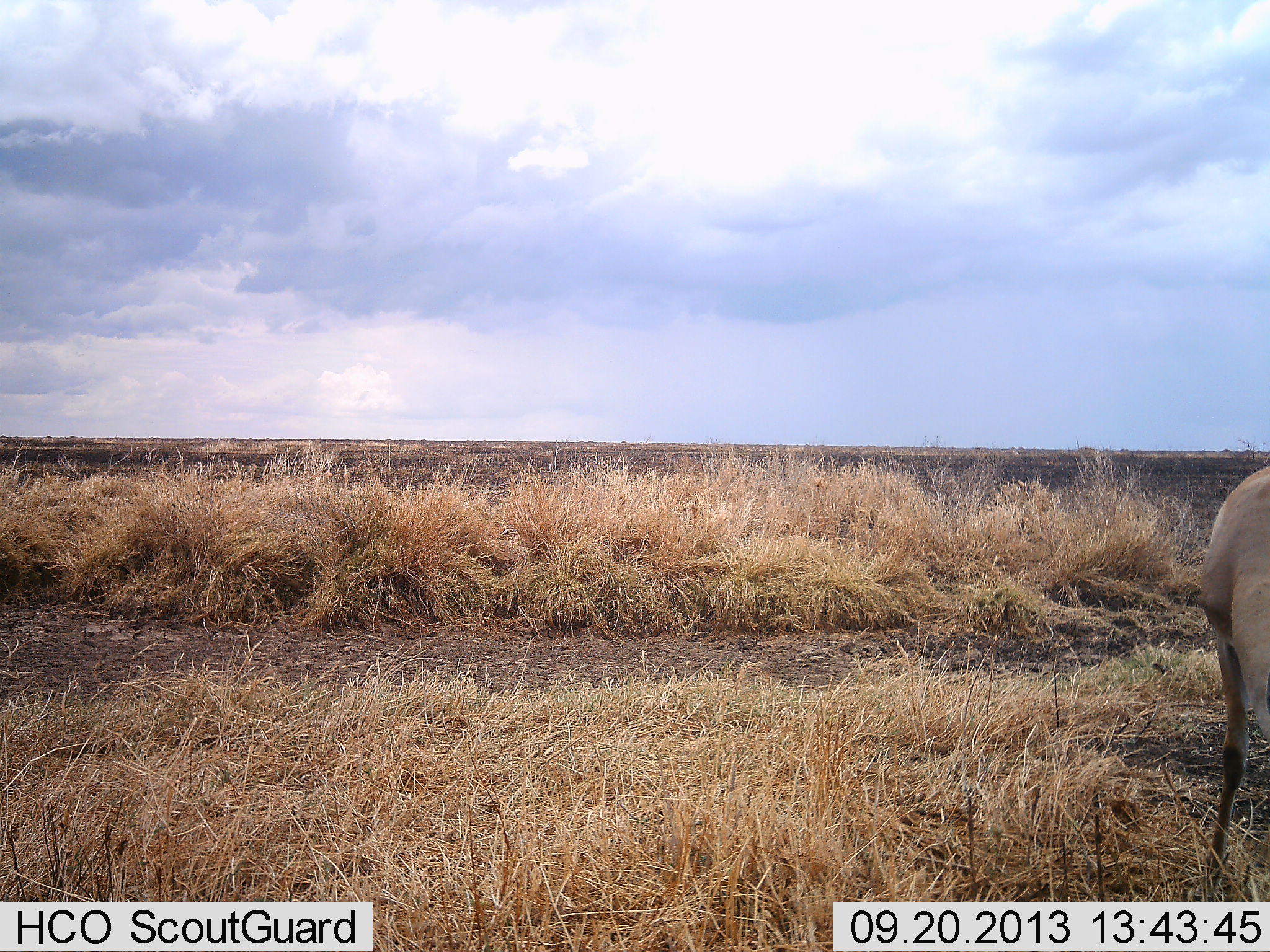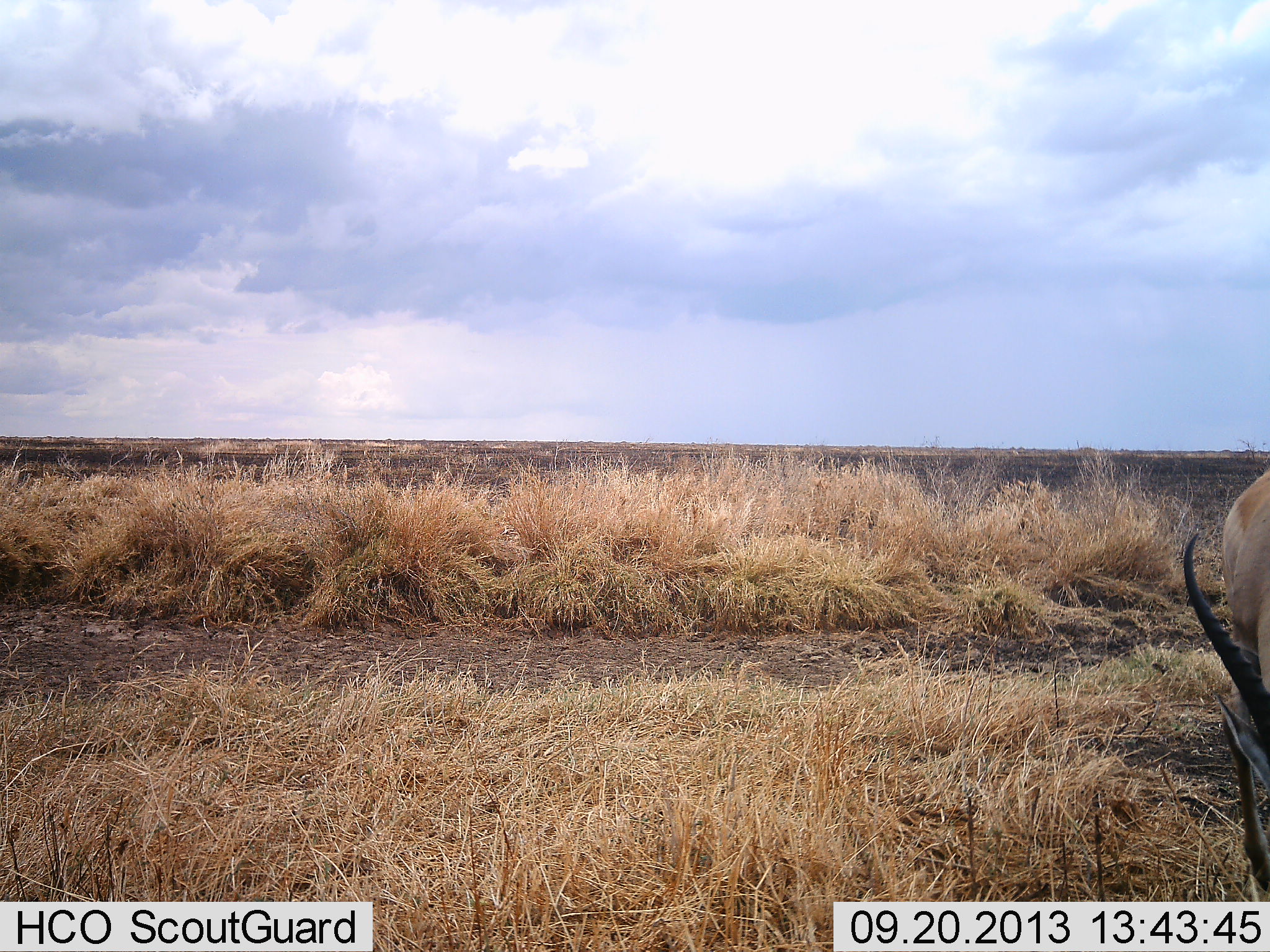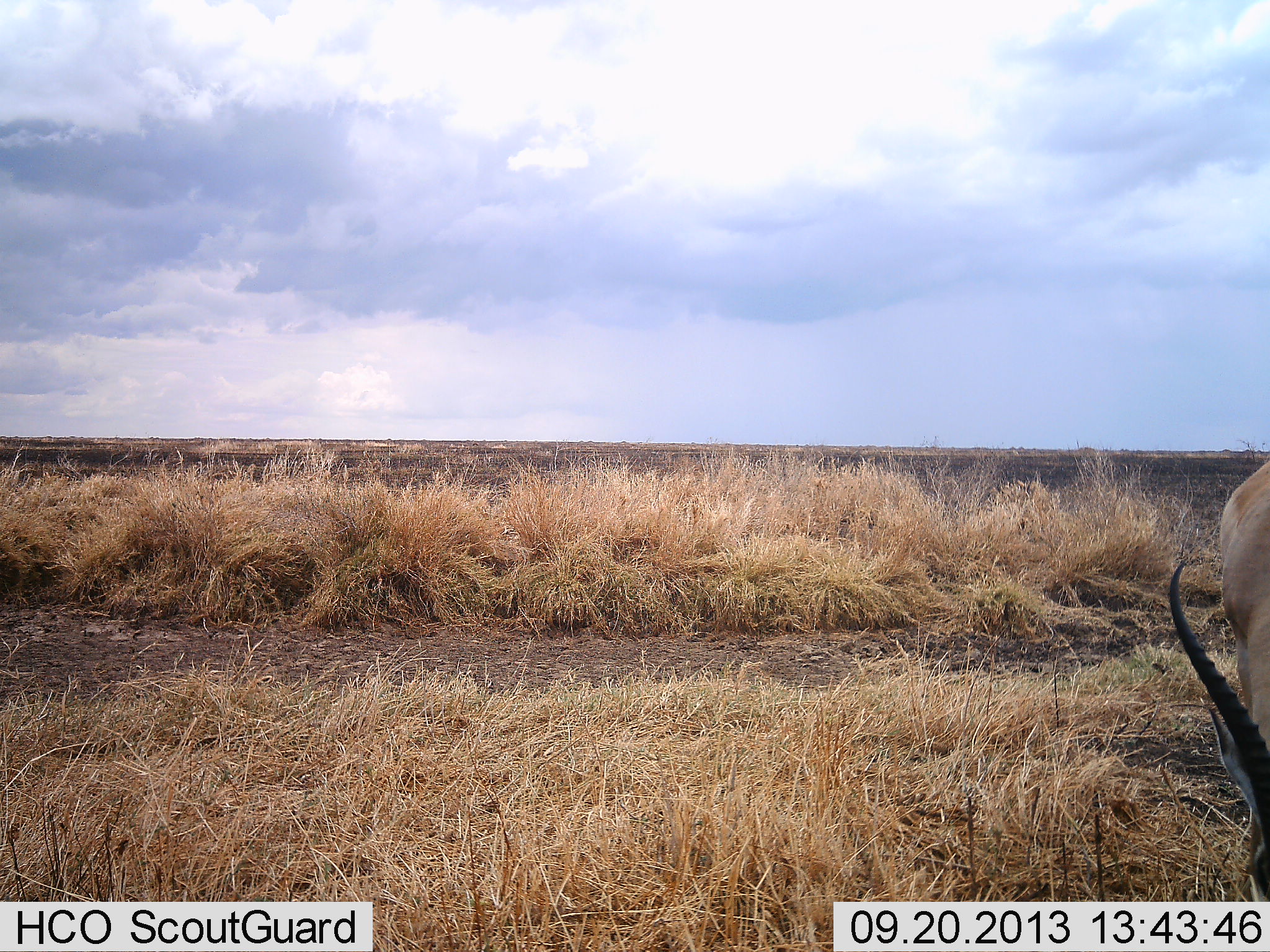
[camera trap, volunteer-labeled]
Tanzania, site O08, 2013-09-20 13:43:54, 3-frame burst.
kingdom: Animalia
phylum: Chordata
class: Mammalia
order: Artiodactyla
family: Bovidae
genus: Nanger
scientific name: Nanger granti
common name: grant's gazelle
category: gazellegrants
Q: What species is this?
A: Gazellegrants (grant's gazelle) (Nanger granti).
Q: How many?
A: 1.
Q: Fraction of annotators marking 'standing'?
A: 20%.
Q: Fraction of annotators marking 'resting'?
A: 0%.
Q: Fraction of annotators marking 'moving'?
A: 0%.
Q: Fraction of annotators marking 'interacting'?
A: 0%.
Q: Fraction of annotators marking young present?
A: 0%.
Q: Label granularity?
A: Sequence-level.